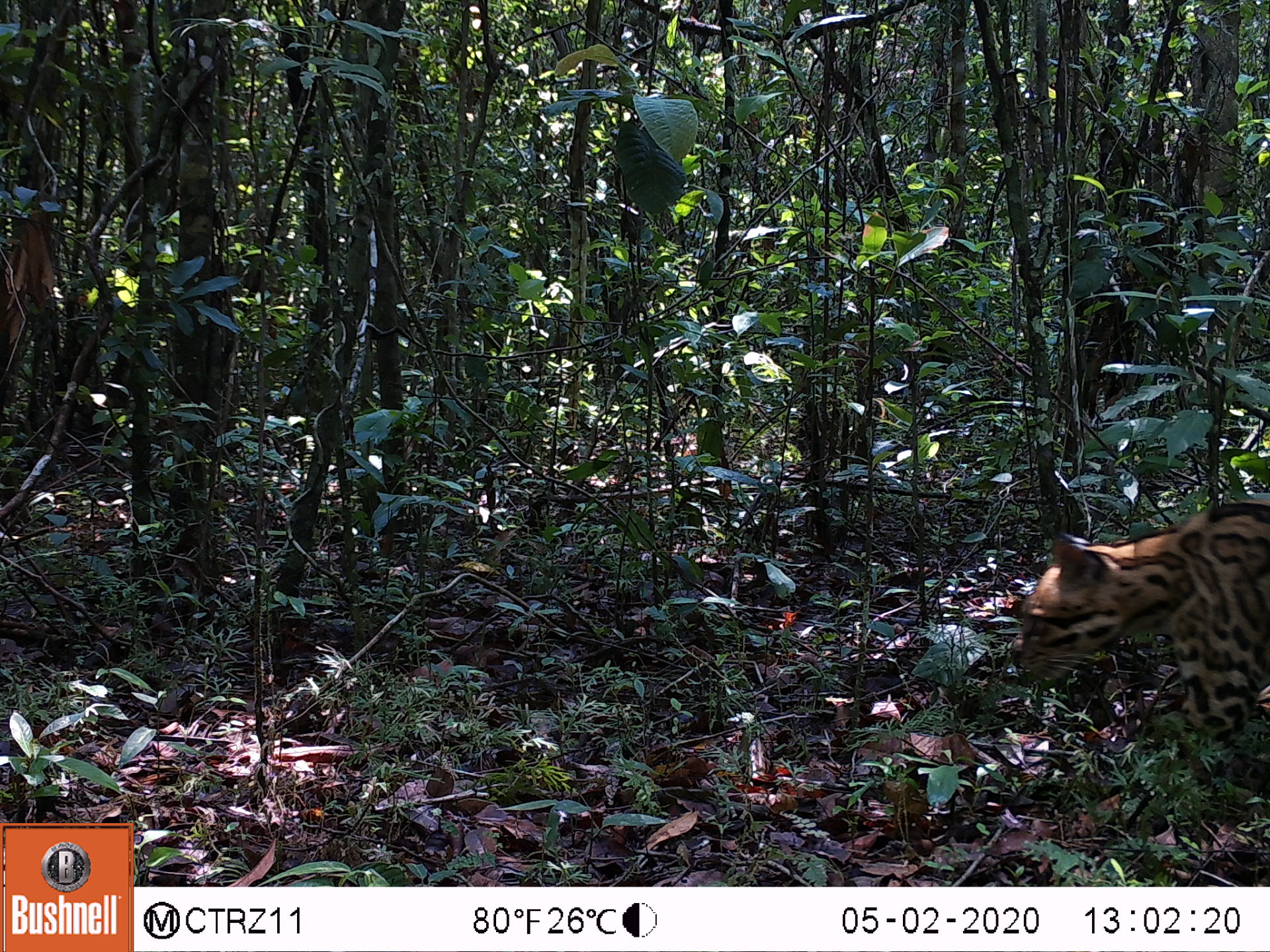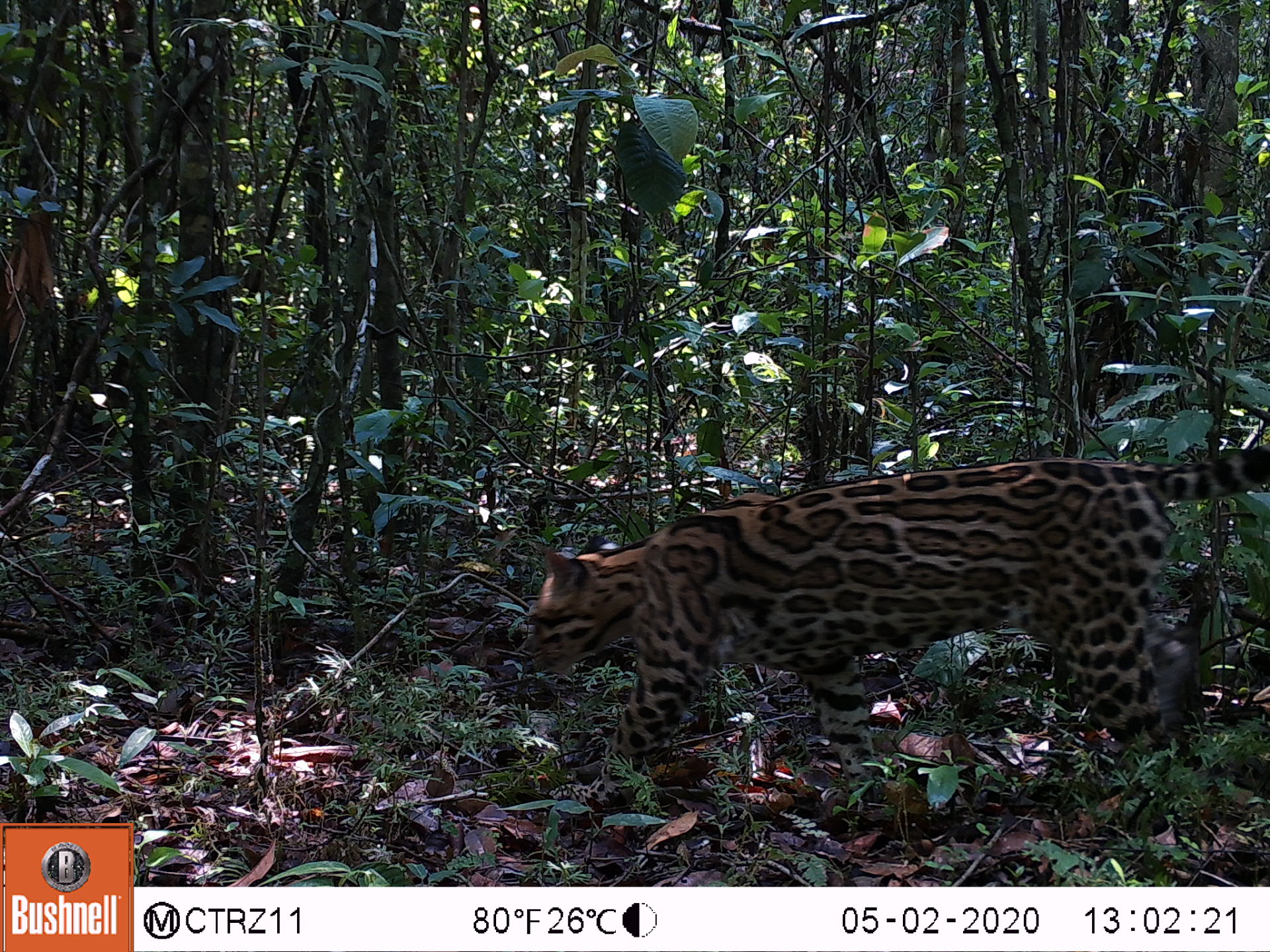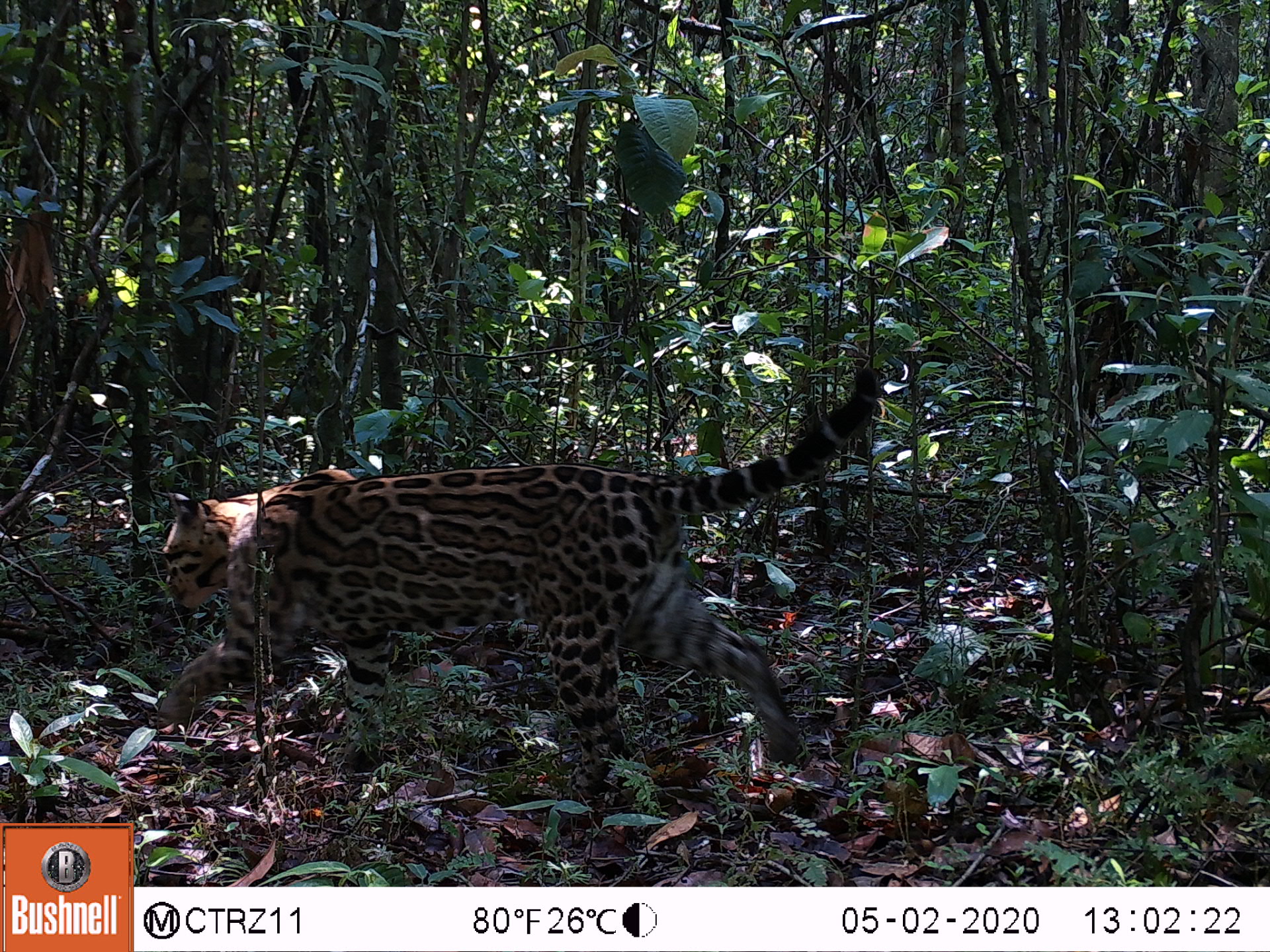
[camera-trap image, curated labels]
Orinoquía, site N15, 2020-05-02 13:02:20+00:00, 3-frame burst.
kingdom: Animalia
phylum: Chordata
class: Mammalia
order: Carnivora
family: Felidae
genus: Leopardus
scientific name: Leopardus pardalis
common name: ocelot